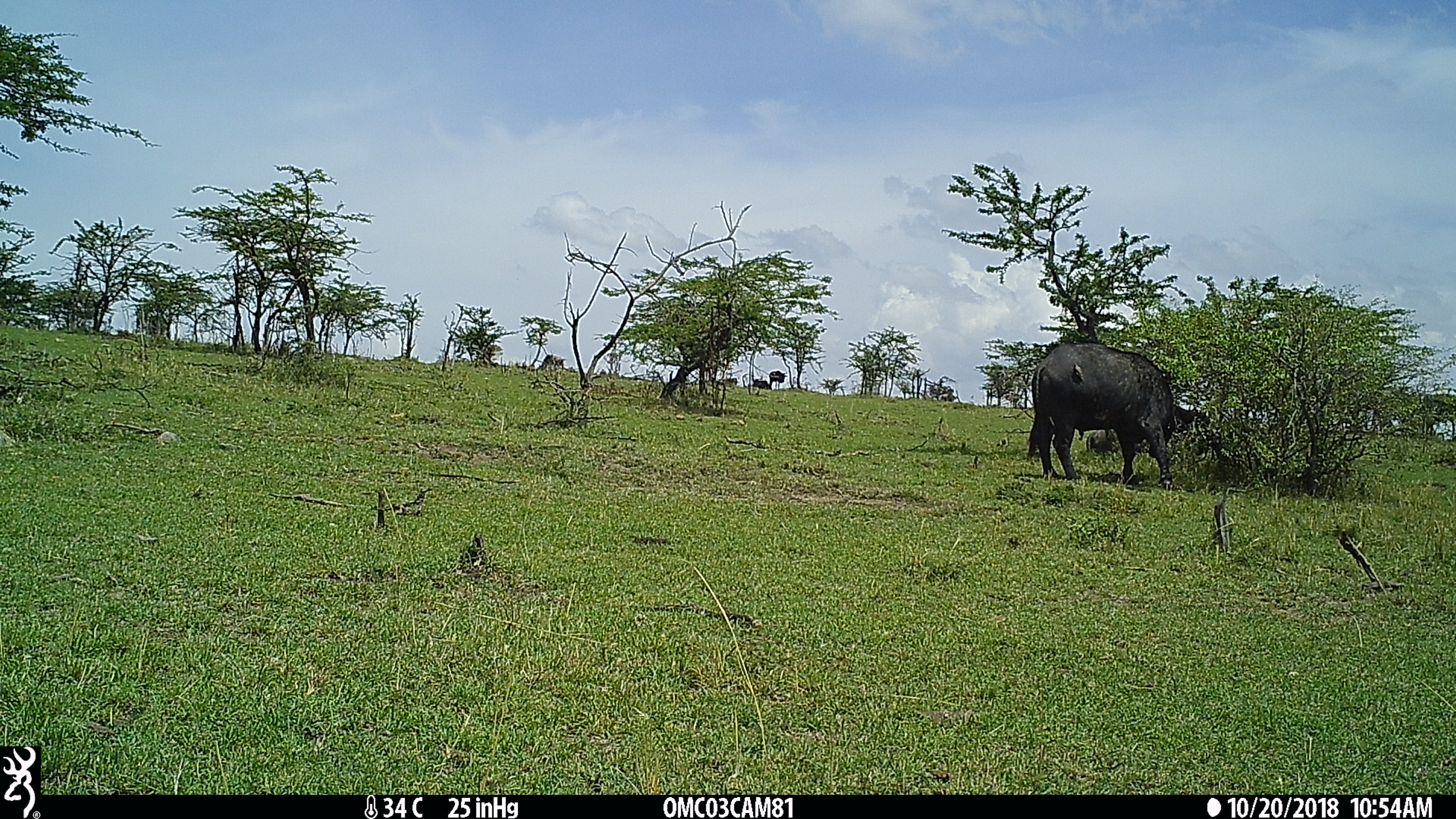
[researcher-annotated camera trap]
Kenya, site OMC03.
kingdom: Animalia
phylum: Chordata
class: Mammalia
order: Artiodactyla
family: Bovidae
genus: Syncerus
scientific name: Syncerus caffer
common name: buffalo